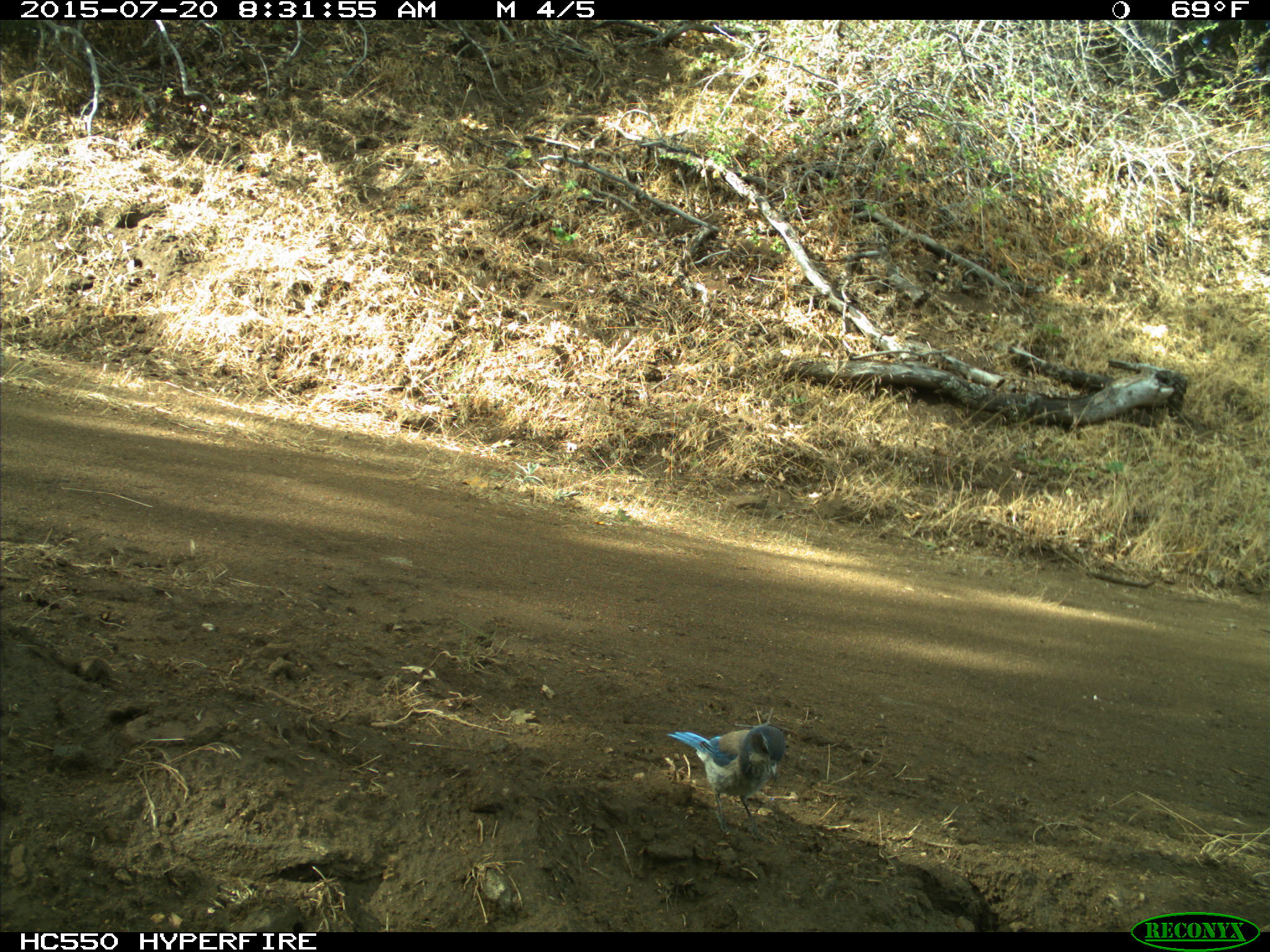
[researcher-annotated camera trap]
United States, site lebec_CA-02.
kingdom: Animalia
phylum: Chordata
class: Aves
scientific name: Aves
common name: birds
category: unidentified bird